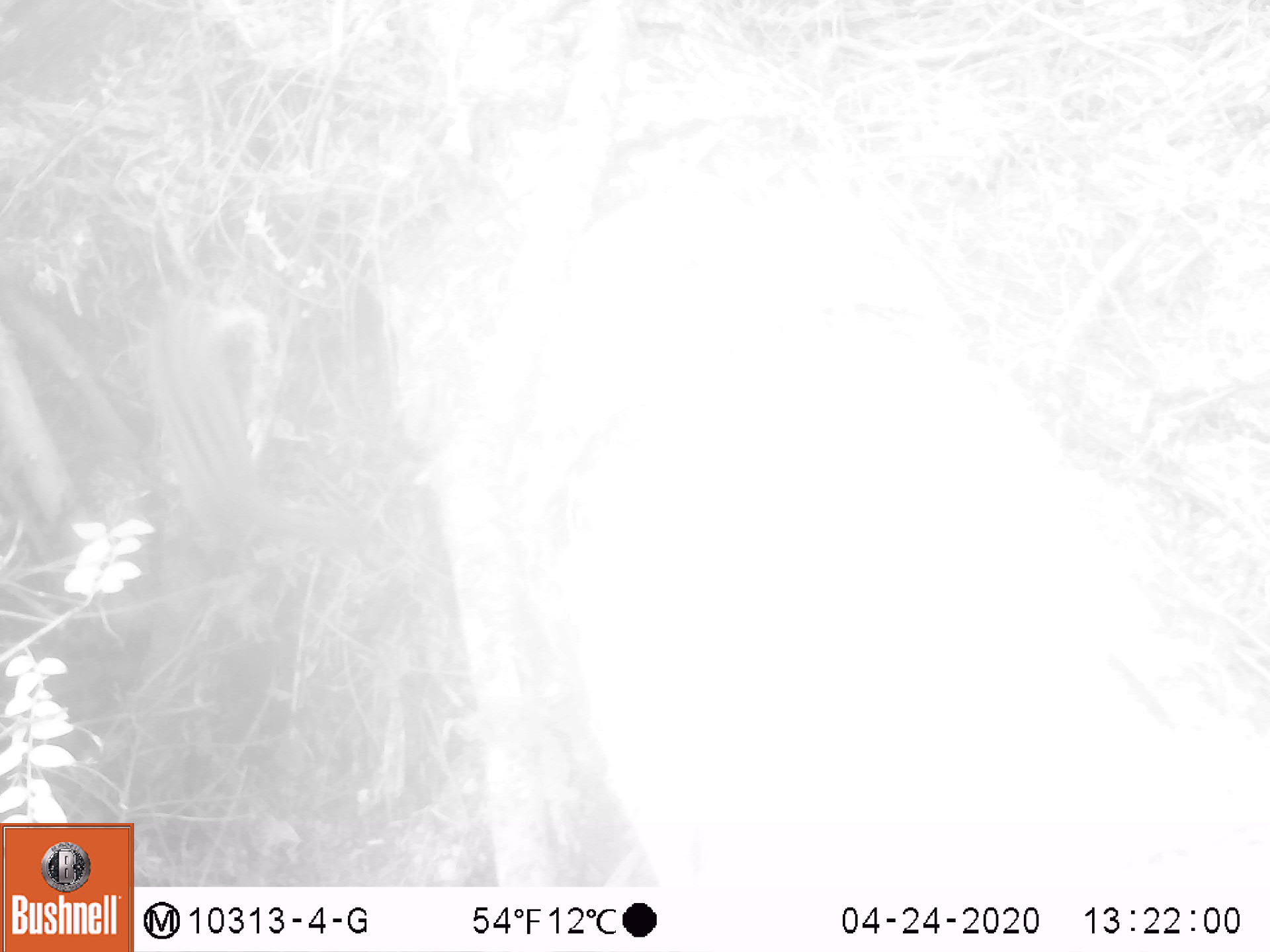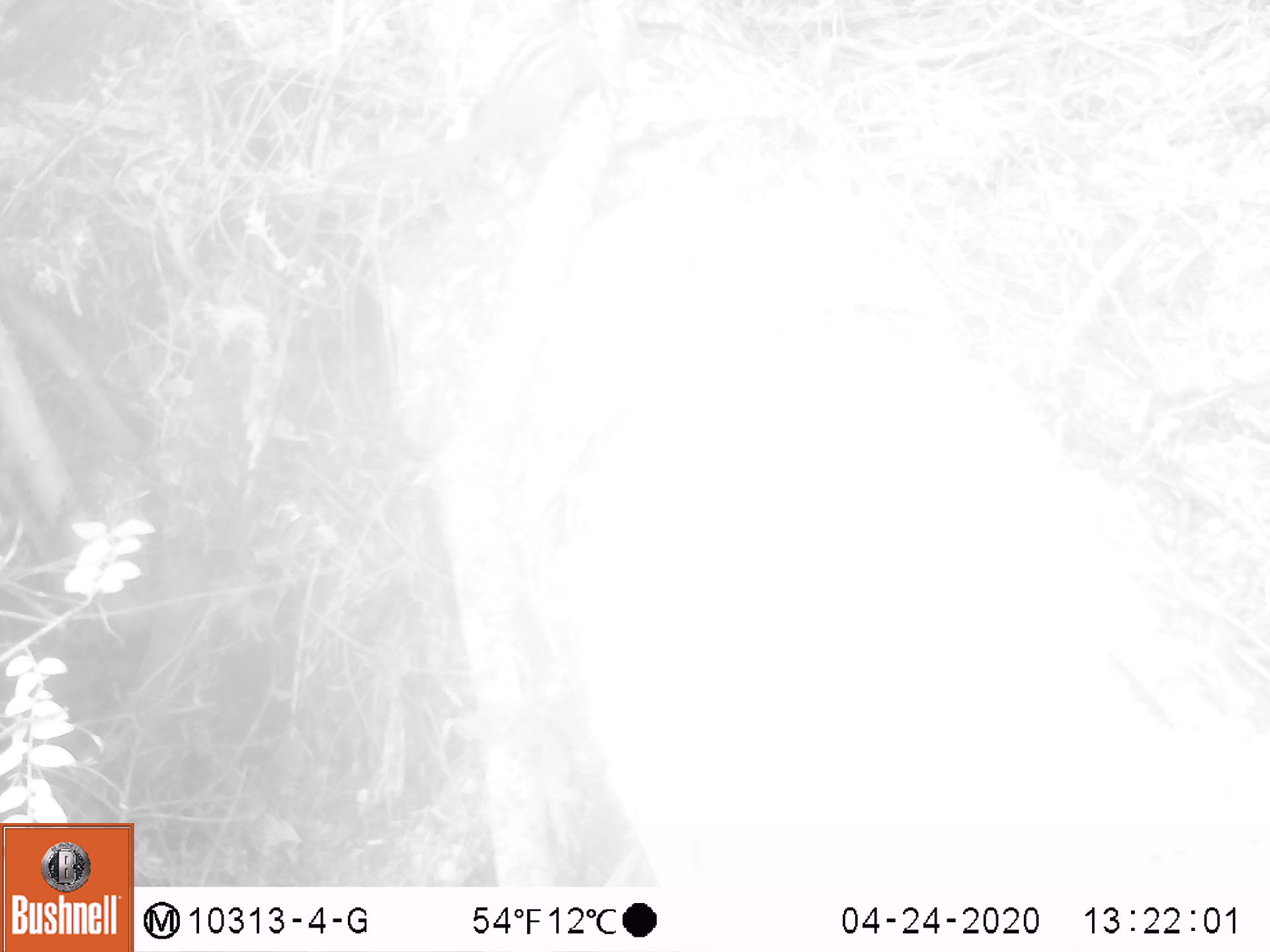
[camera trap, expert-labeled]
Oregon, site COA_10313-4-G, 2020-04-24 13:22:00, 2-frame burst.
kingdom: Animalia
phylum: Chordata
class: Mammalia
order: Rodentia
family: Sciuridae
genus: Neotamias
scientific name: Neotamias townsendii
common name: townsend's chipmunk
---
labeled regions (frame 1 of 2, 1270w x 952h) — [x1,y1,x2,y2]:
townsend's chipmunk: [131,279,383,573]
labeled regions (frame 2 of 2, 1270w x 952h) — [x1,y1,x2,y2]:
townsend's chipmunk: [333,12,648,191]